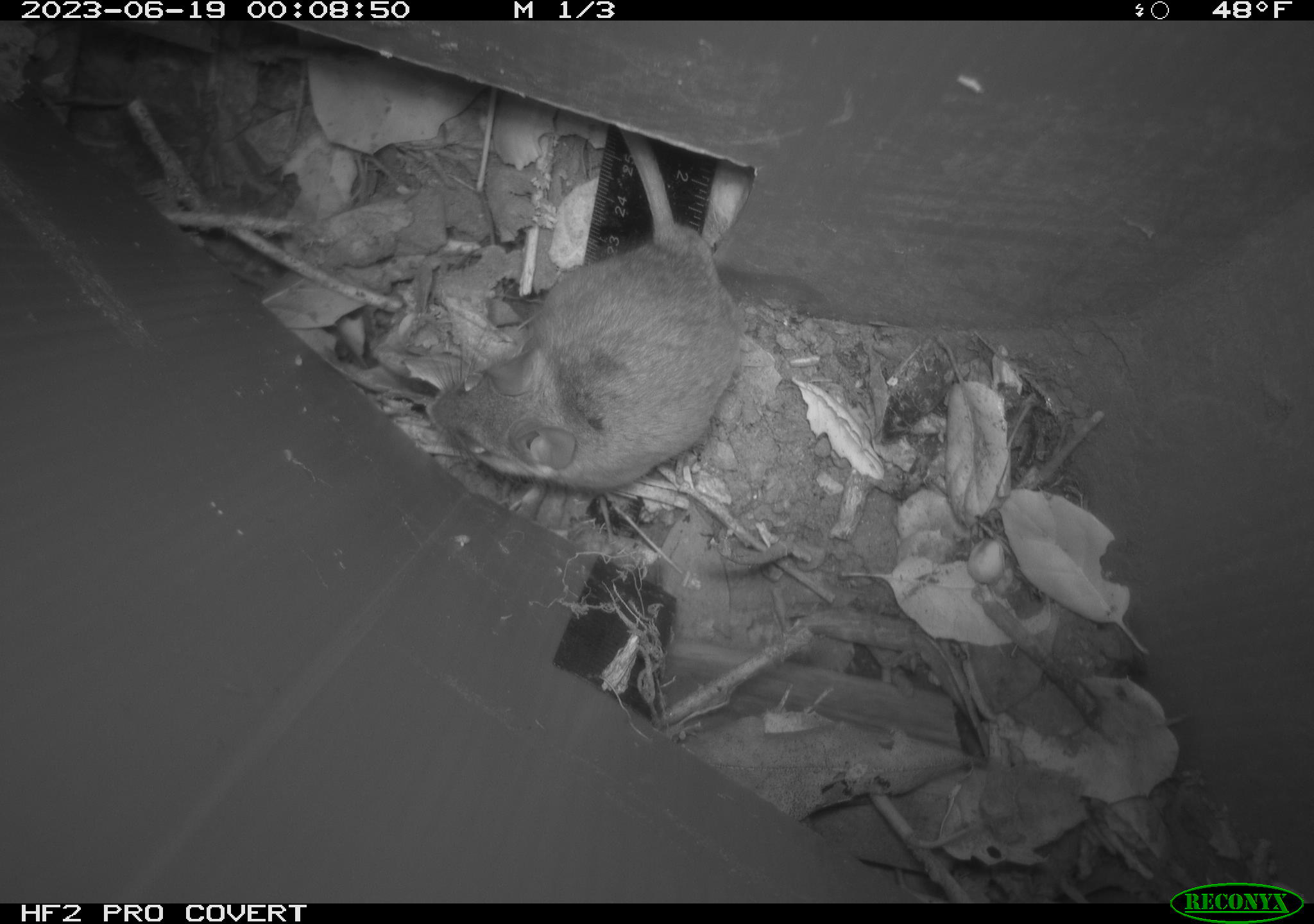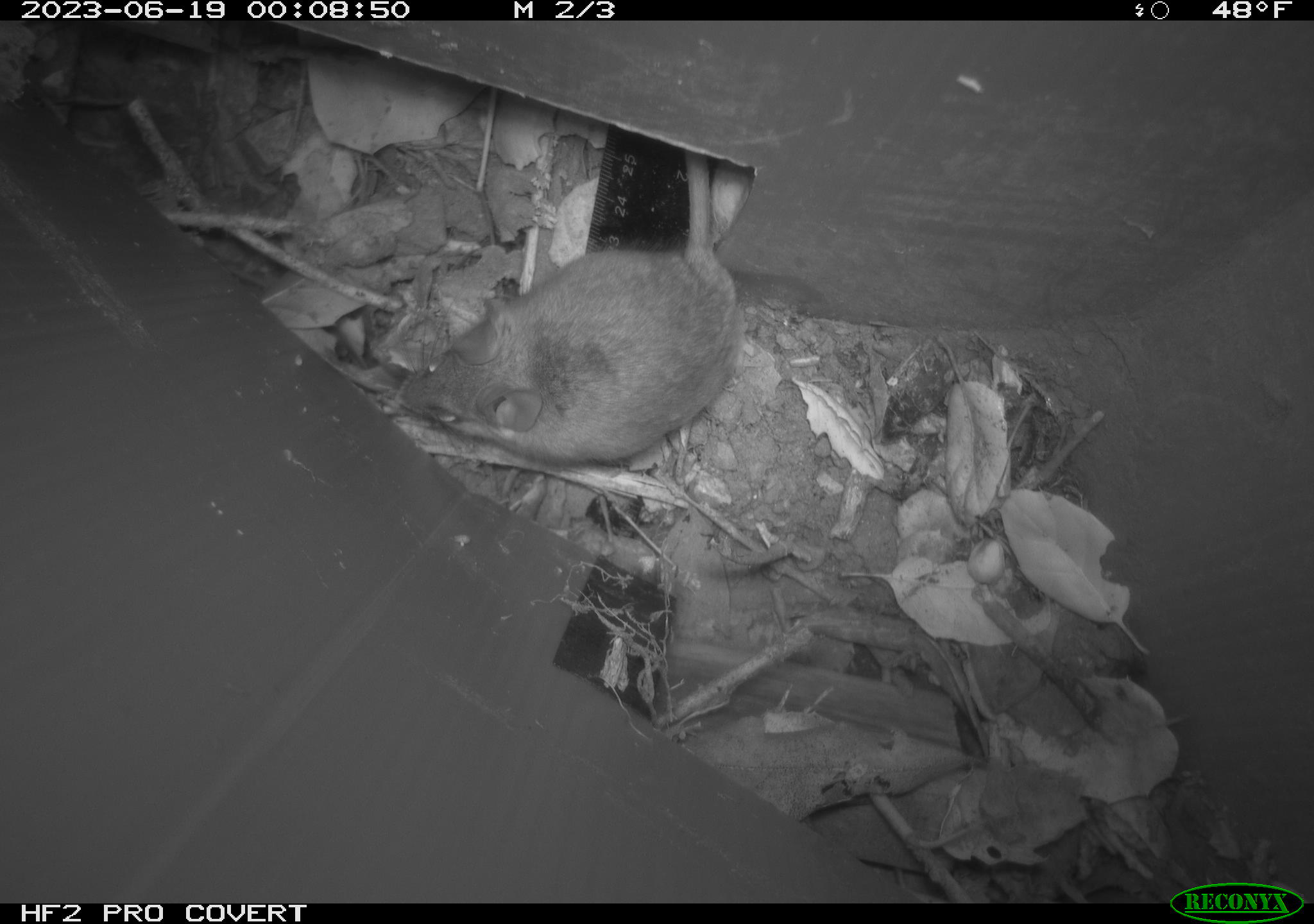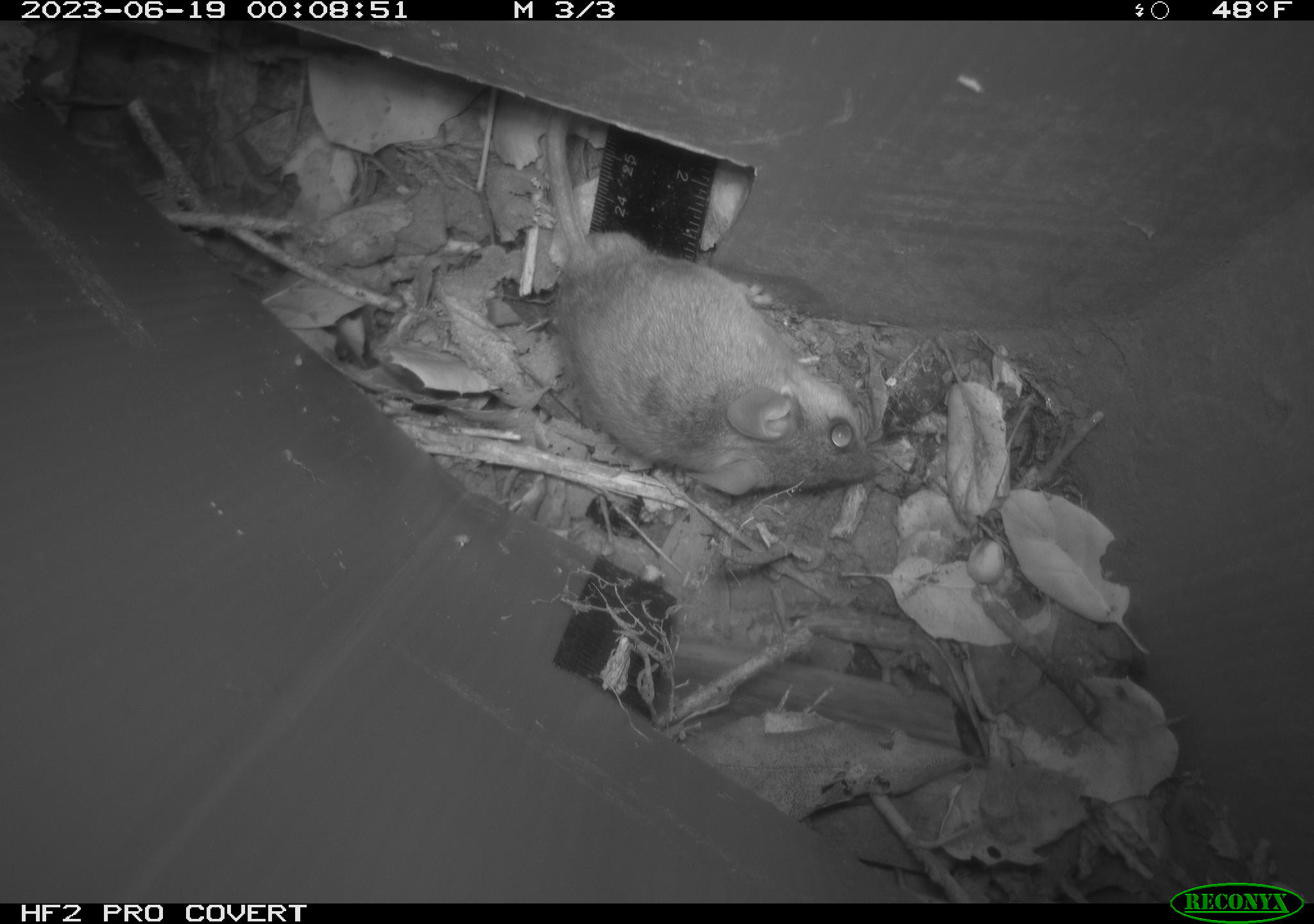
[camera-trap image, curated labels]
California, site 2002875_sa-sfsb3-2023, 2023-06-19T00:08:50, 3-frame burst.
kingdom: Animalia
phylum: Chordata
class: Mammalia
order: Rodentia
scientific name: Rodentia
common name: mouse species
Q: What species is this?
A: Mouse species (Rodentia).